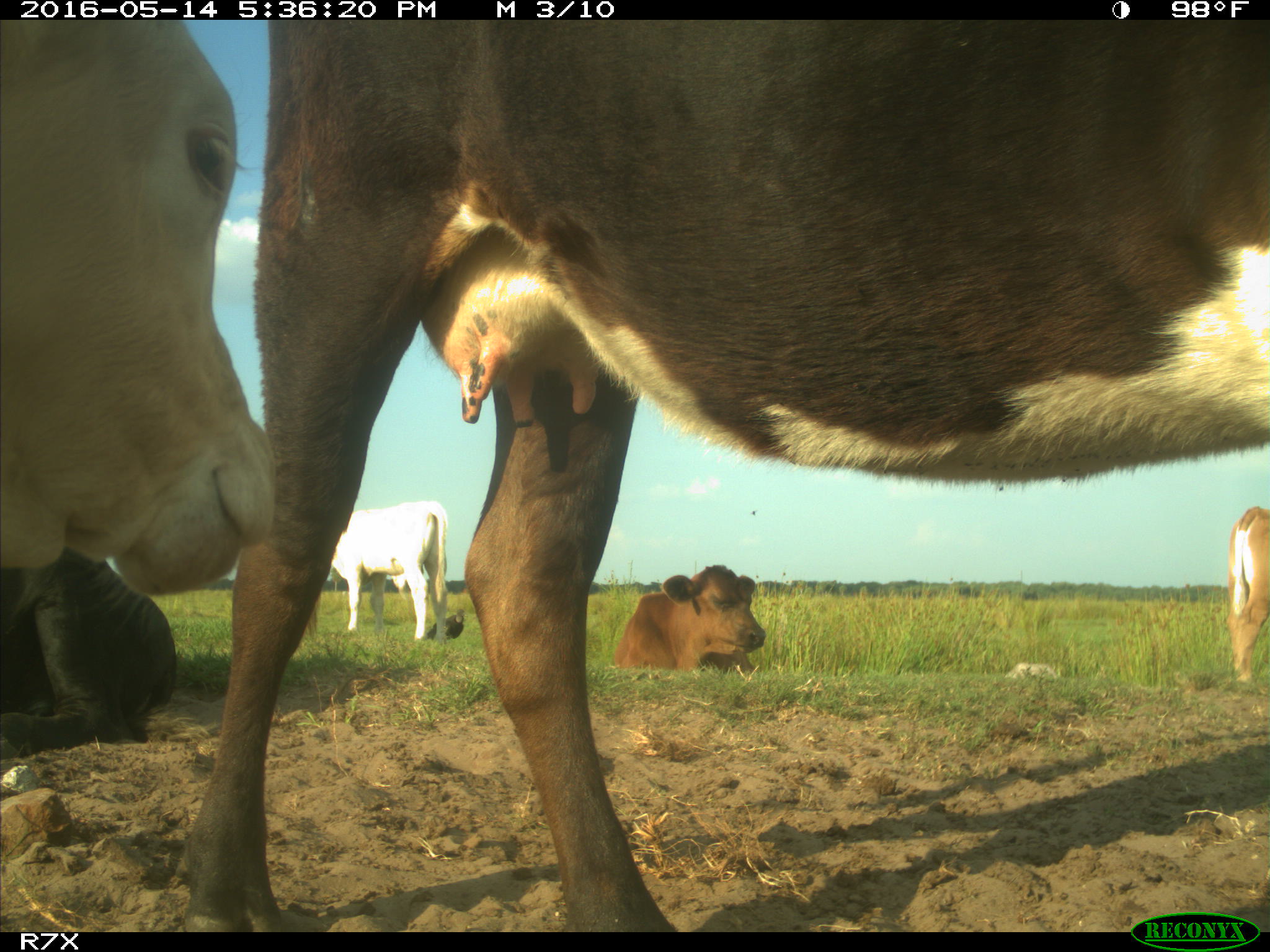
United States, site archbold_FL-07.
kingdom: Animalia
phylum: Chordata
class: Mammalia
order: Artiodactyla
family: Bovidae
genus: Bos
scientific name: Bos taurus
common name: domestic cow